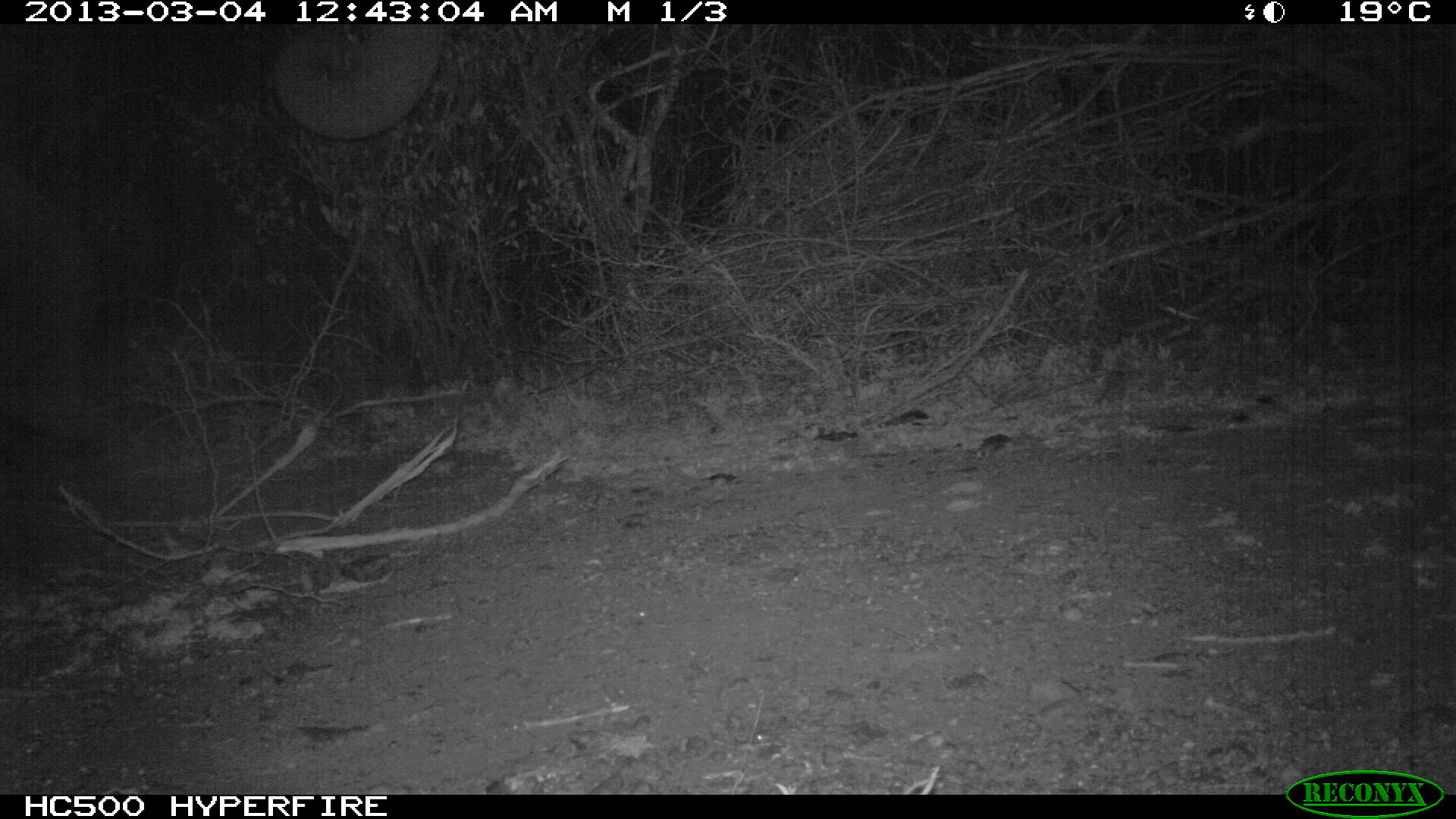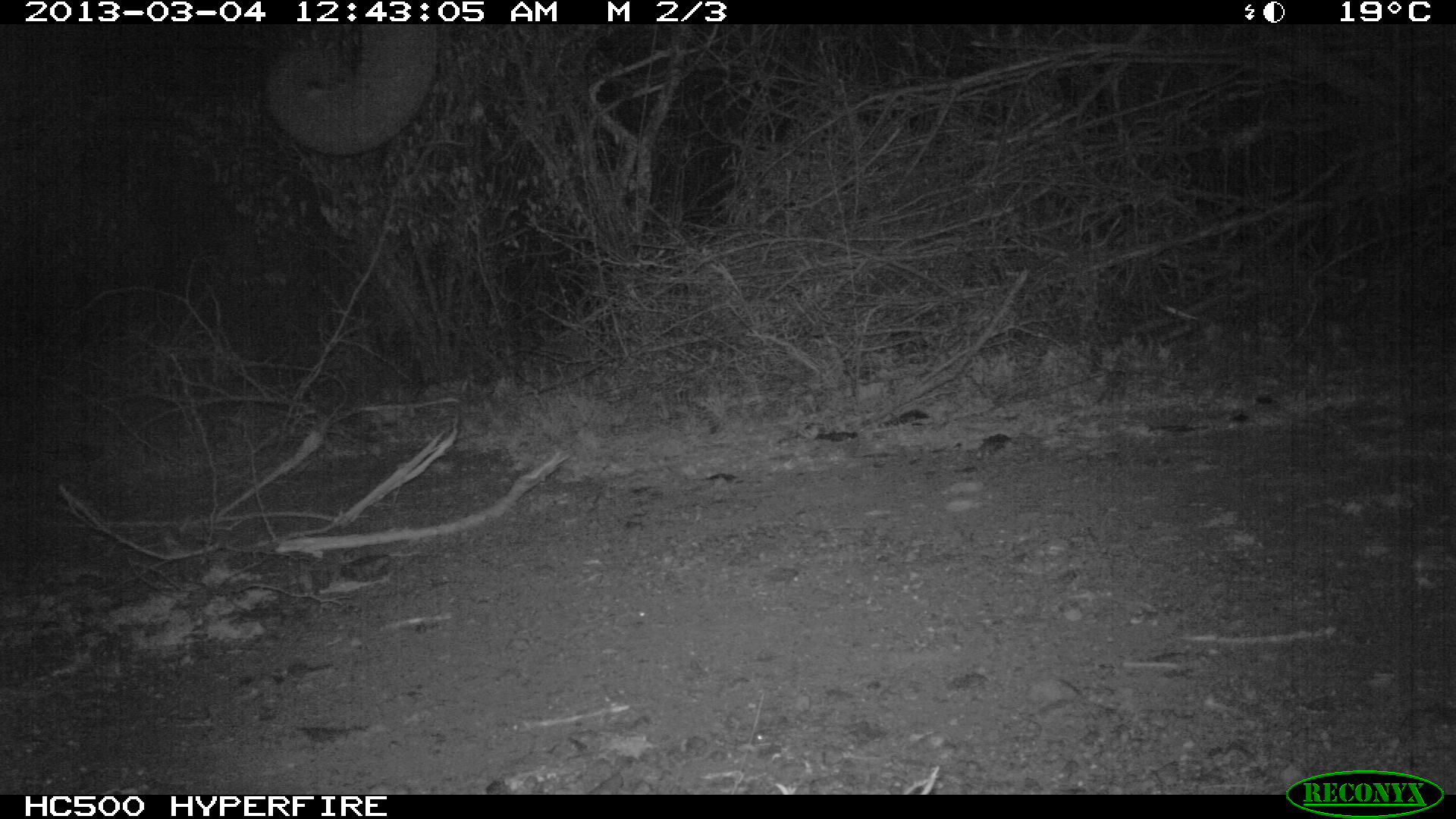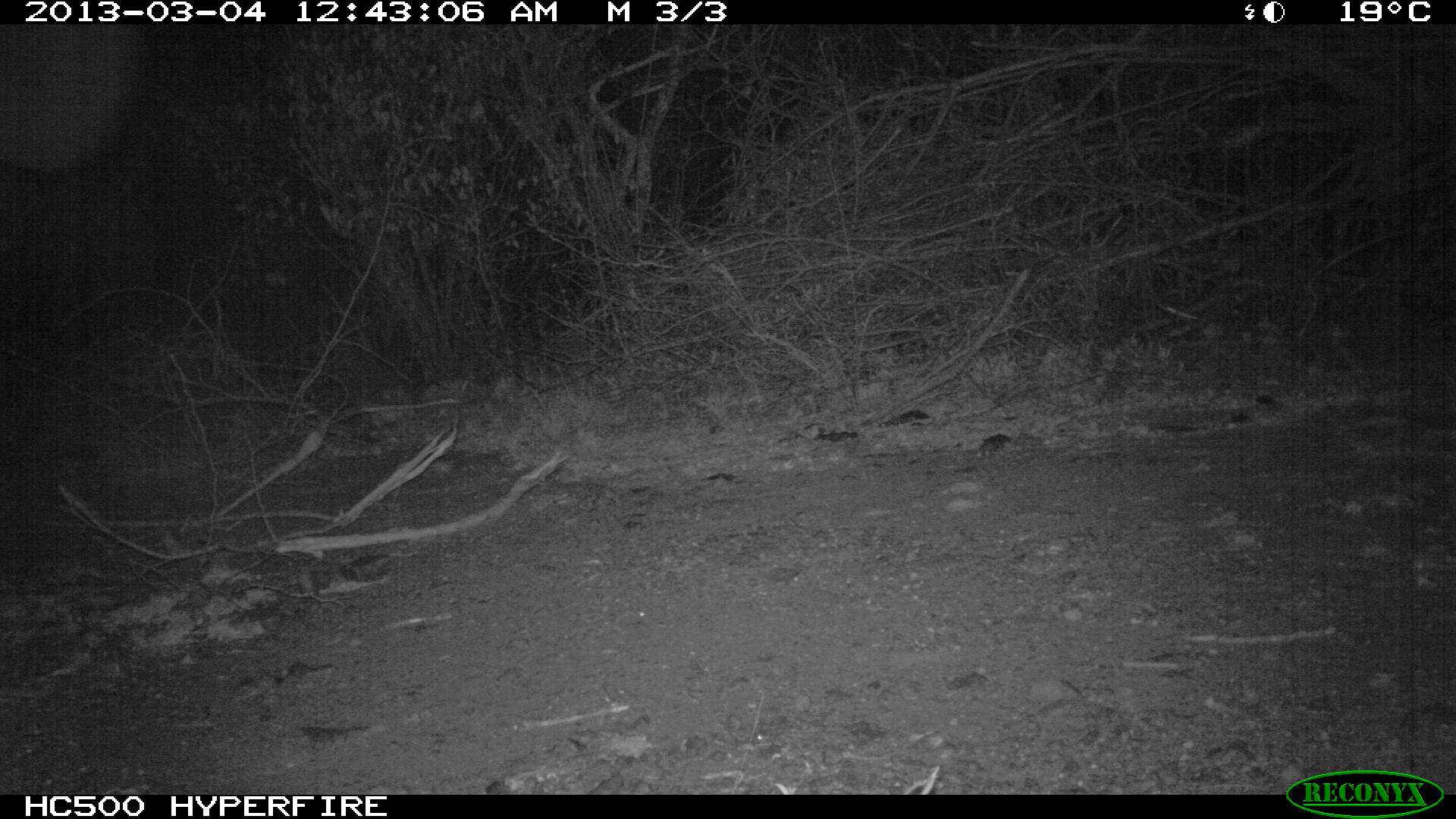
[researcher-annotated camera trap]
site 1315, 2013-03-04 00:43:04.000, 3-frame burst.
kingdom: Animalia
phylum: Chordata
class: Mammalia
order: Proboscidea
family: Elephantidae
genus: Loxodonta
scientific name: Loxodonta africana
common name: african bush elephant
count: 1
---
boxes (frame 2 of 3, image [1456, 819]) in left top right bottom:
loxodonta africana: 262 24 440 158